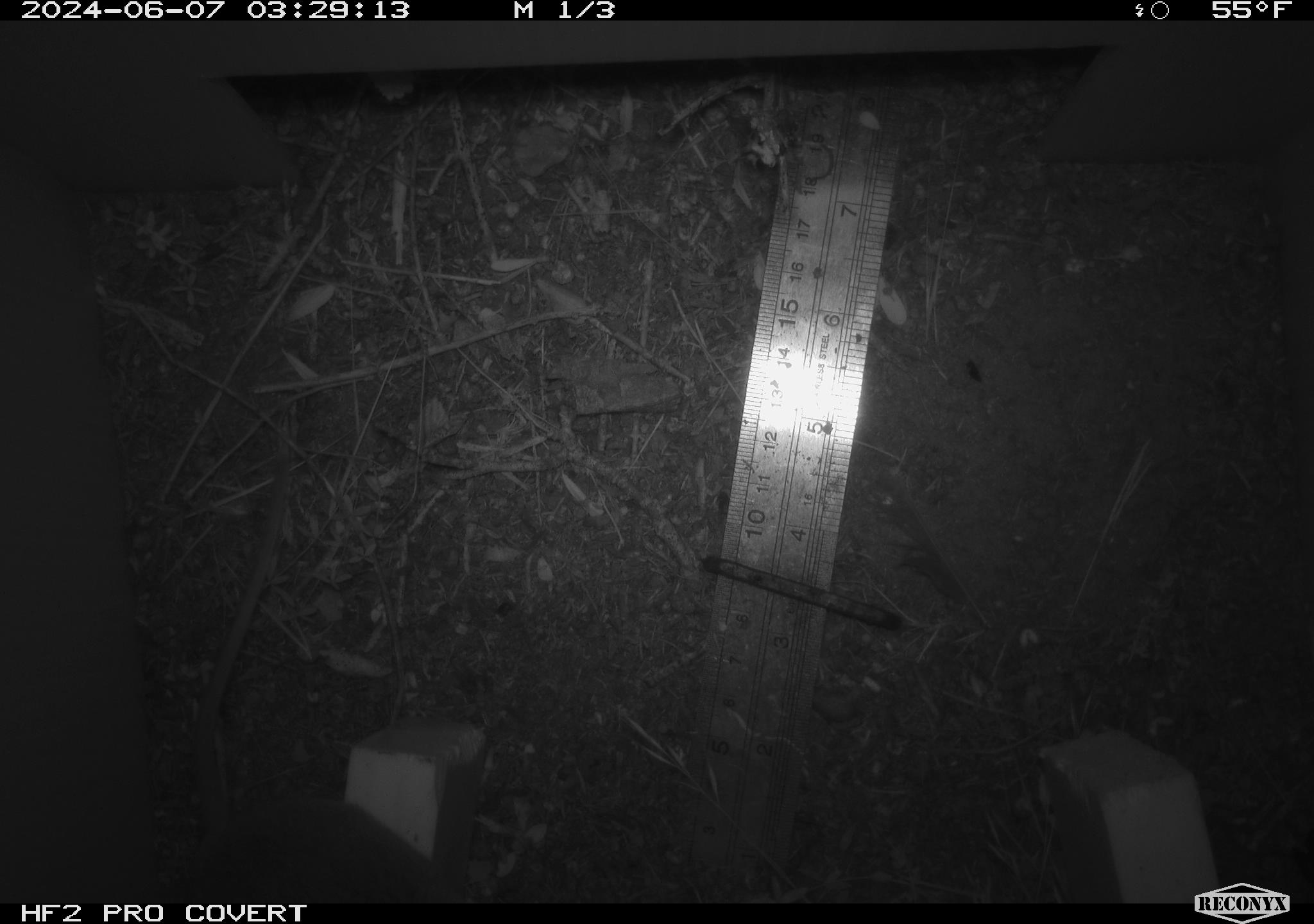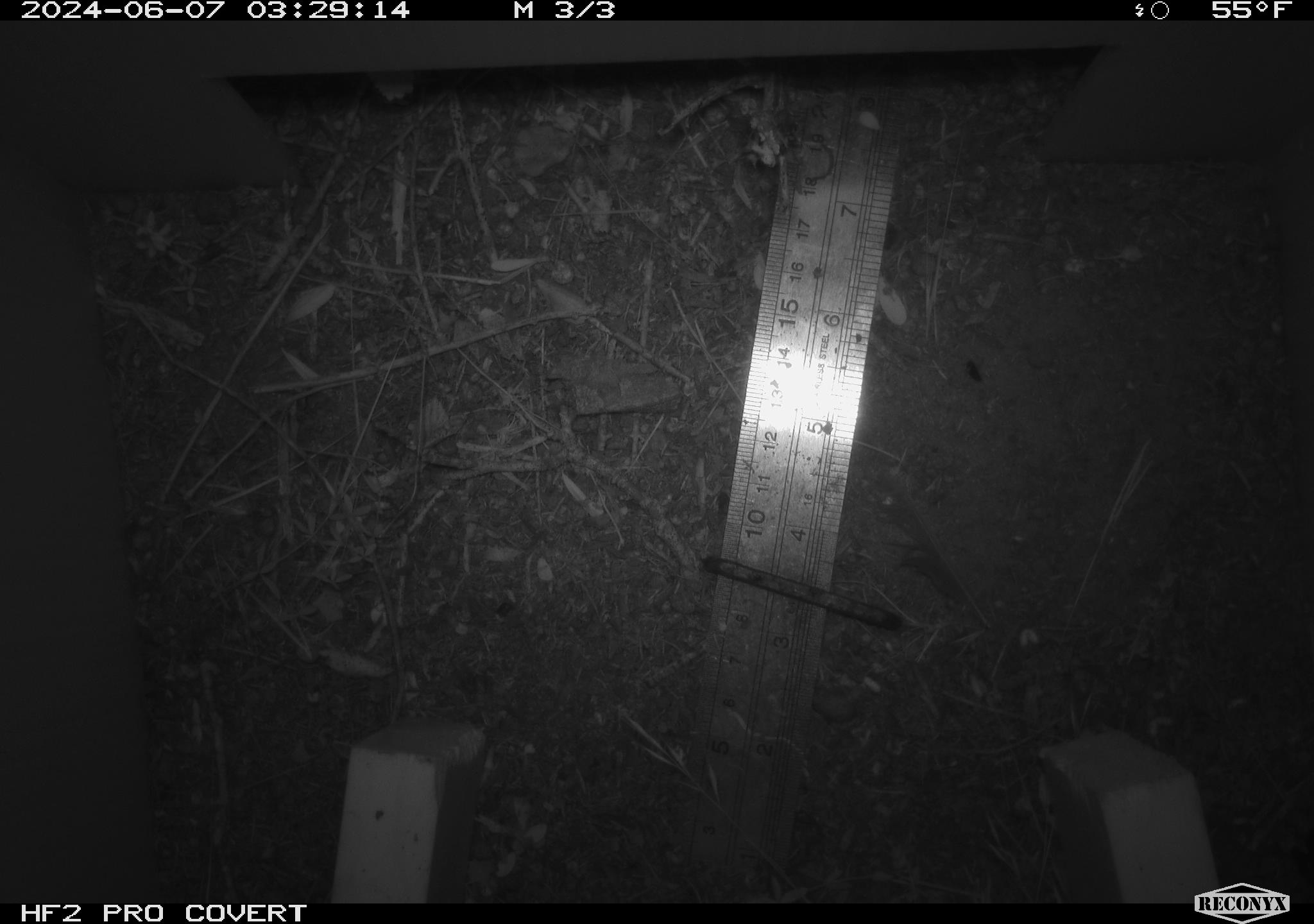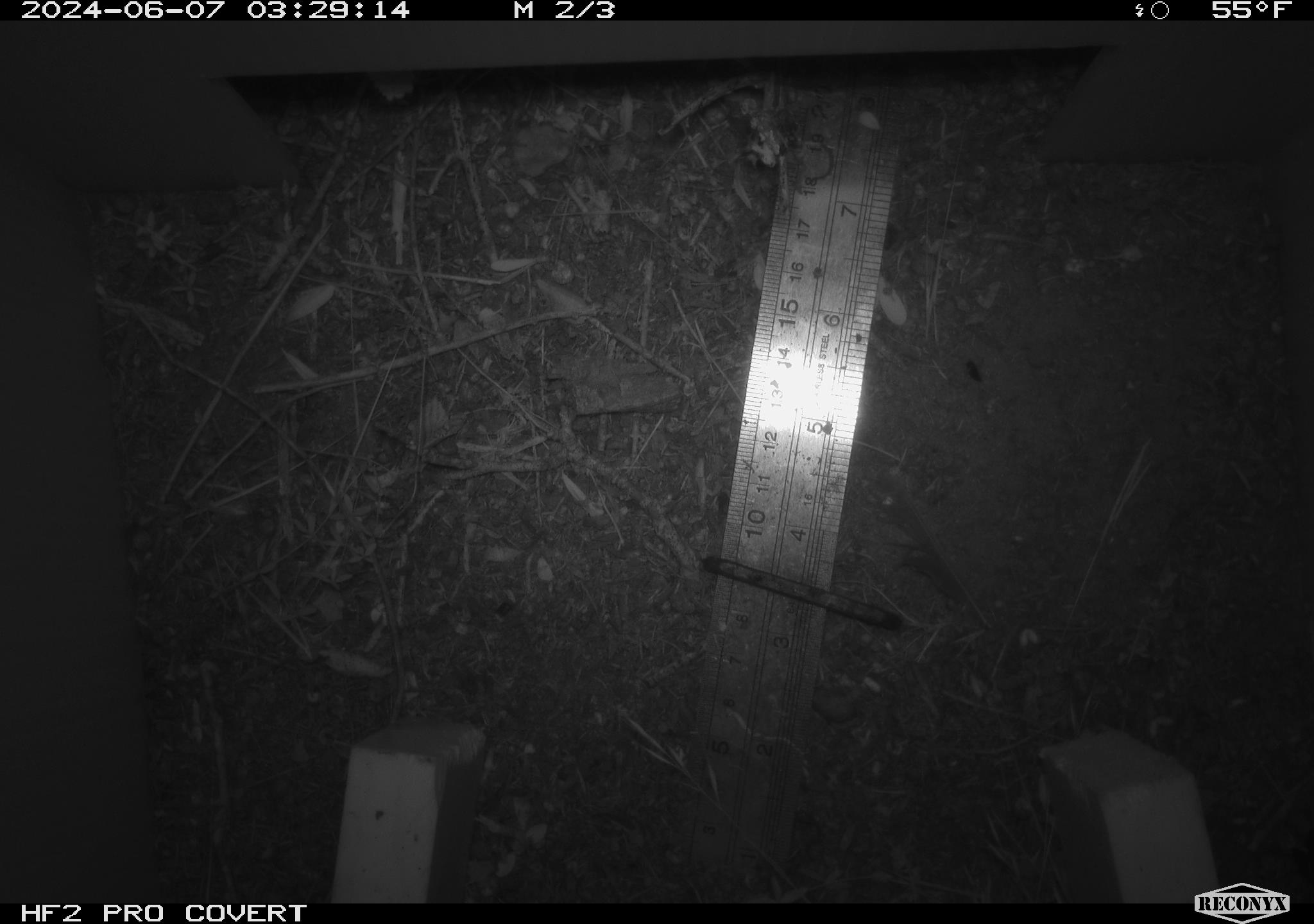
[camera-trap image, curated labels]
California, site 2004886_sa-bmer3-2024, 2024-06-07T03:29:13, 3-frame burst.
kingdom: Animalia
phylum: Chordata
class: Mammalia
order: Rodentia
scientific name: Rodentia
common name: mouse species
Mouse species (Rodentia).